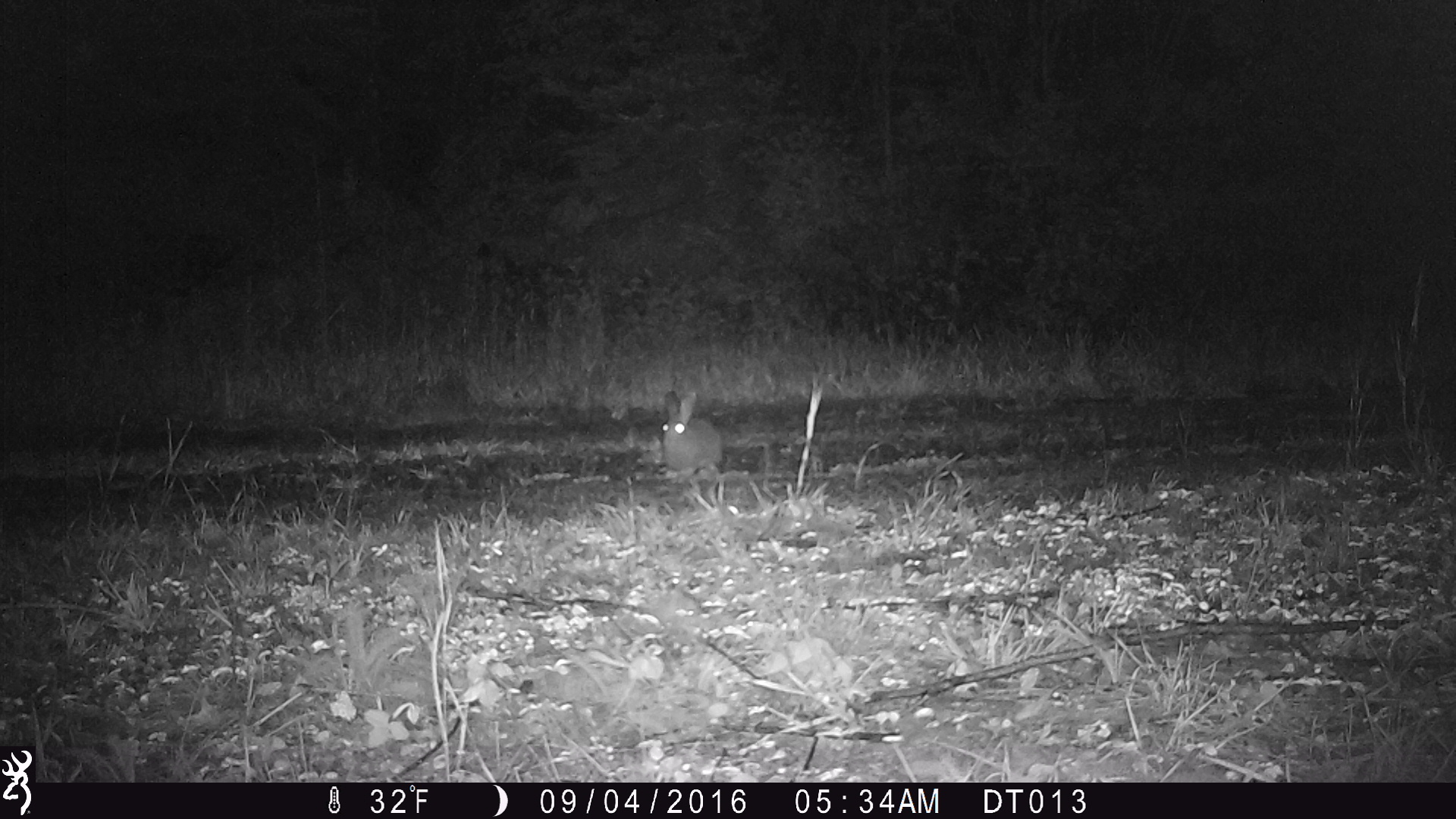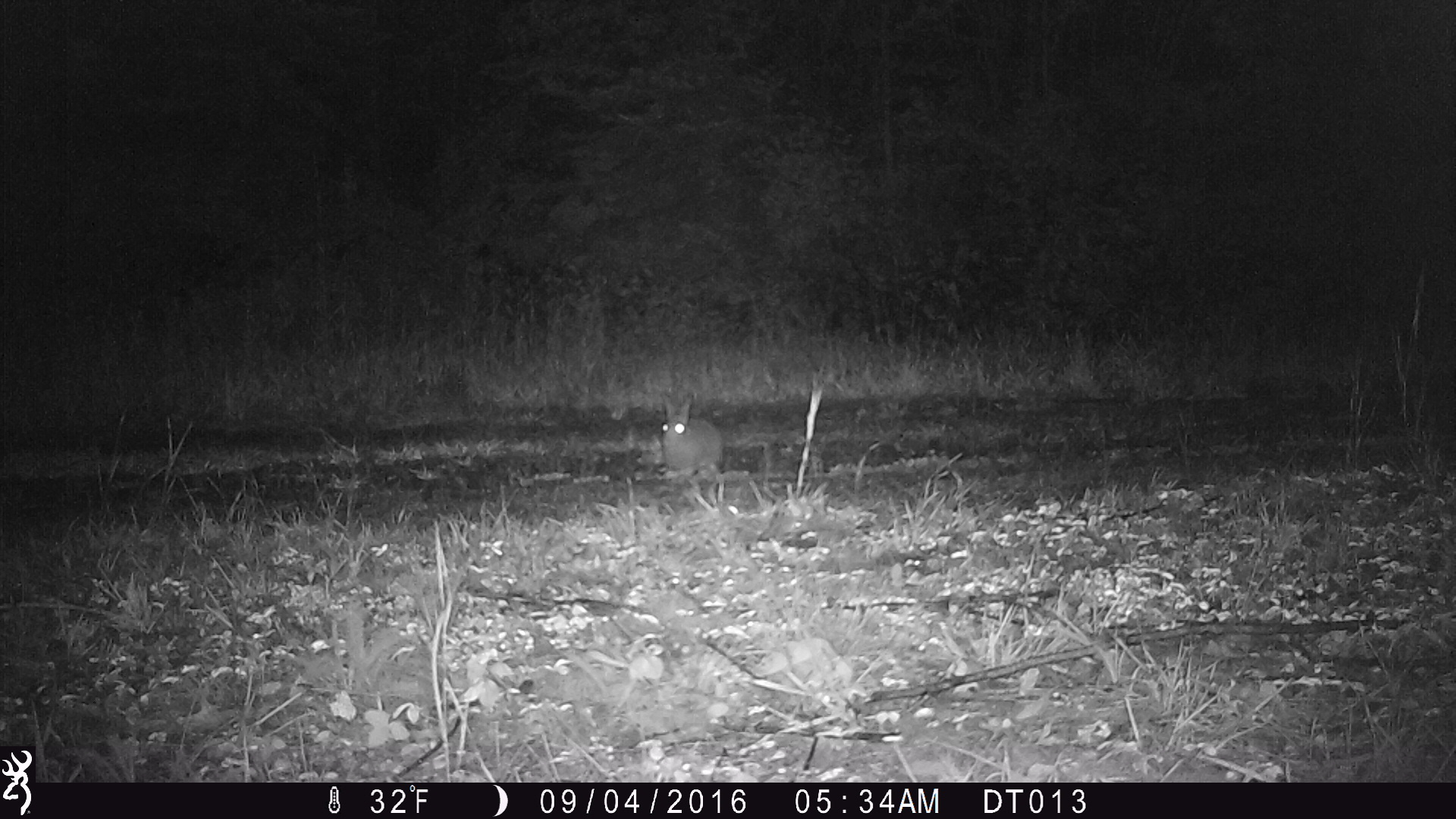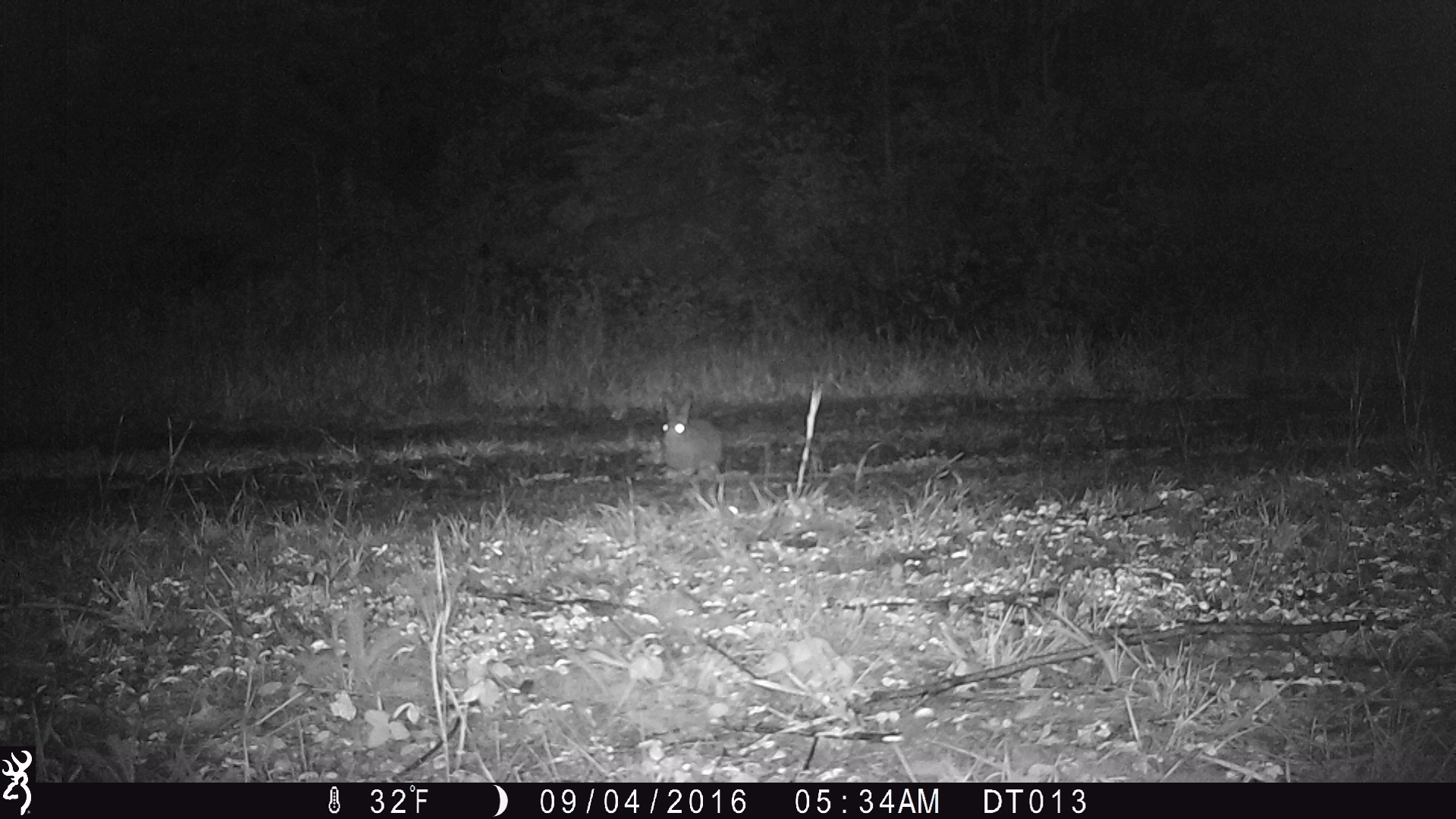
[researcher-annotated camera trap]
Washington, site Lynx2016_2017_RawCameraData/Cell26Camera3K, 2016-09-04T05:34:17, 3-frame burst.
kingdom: Animalia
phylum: Chordata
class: Mammalia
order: Lagomorpha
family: Leporidae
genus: Lepus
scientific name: Lepus americanus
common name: snowshoe hare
Lepus americanus (snowshoe hare). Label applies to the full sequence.